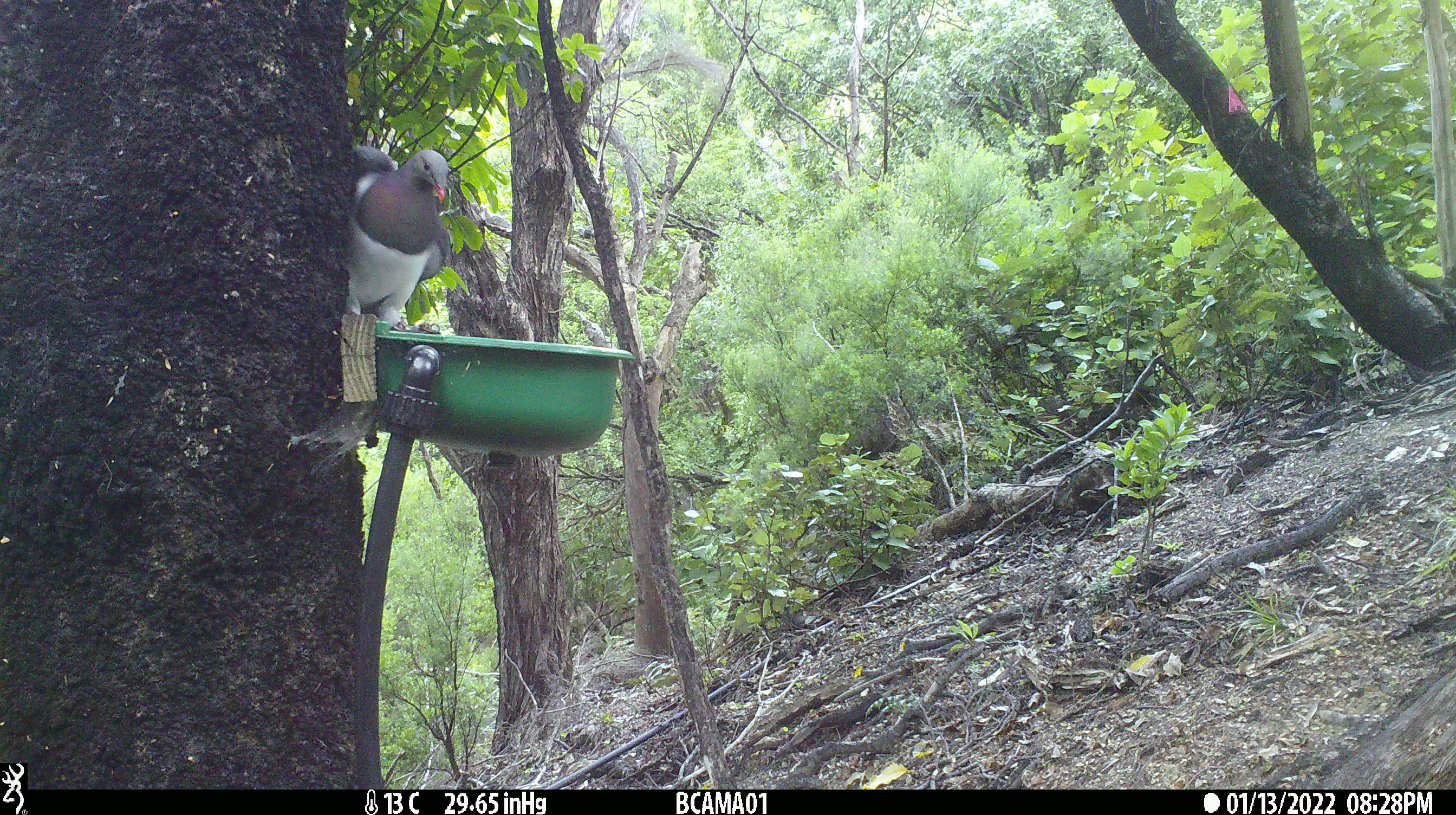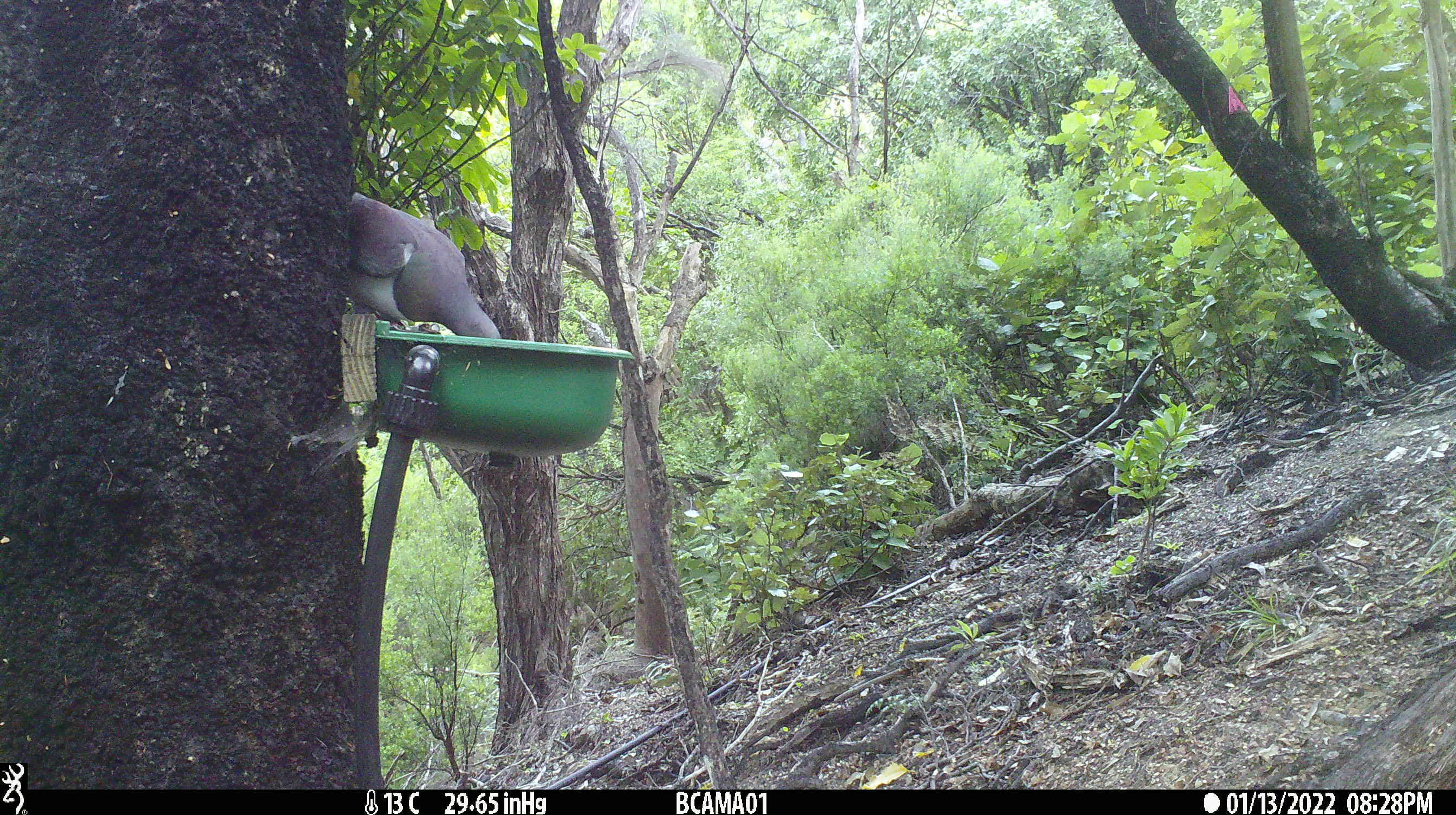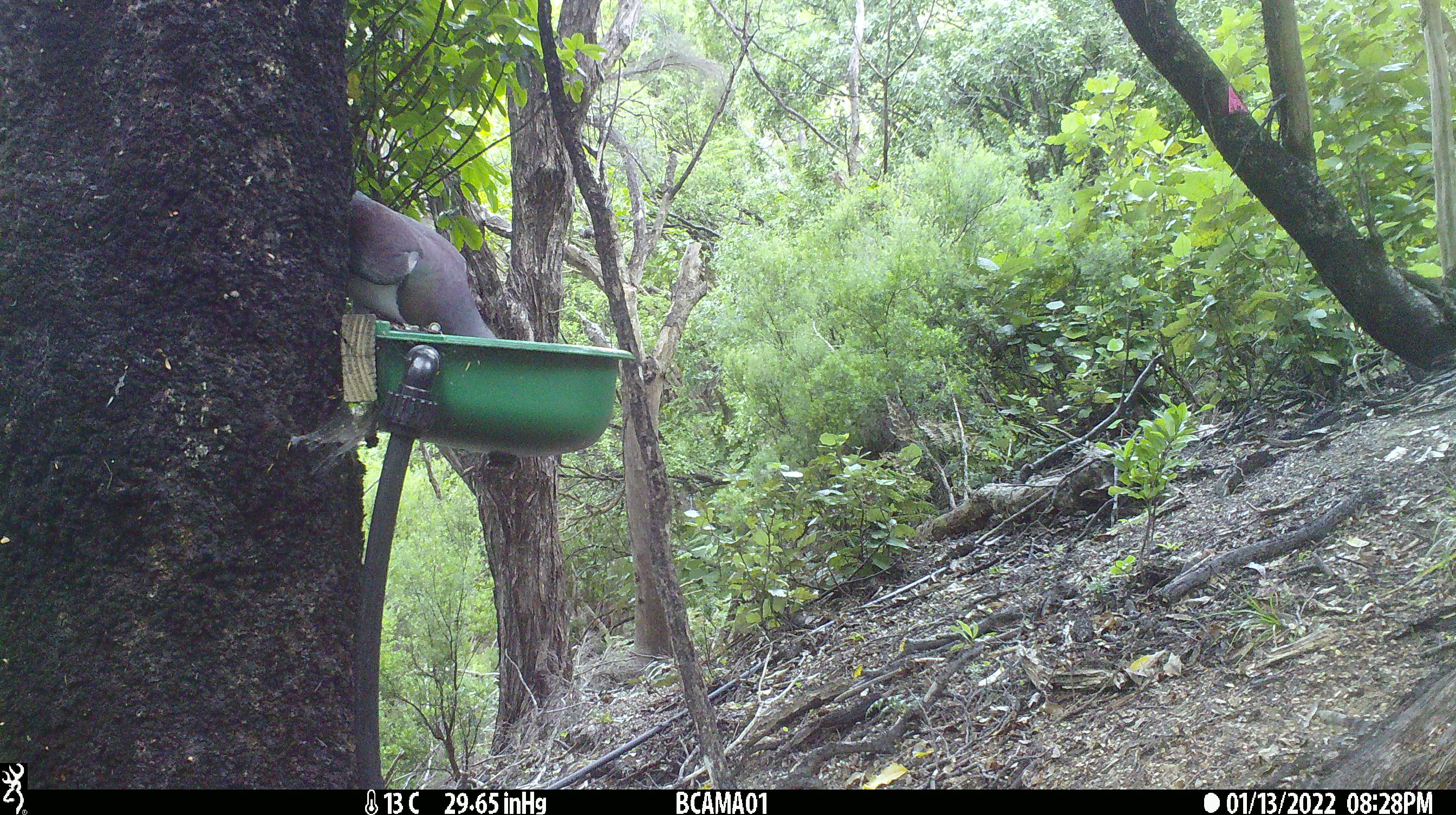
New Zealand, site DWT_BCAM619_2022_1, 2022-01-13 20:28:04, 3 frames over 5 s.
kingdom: Animalia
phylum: Chordata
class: Aves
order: Columbiformes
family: Columbidae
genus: Hemiphaga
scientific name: Hemiphaga novaeseelandiae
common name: new zealand pigeon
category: kereru